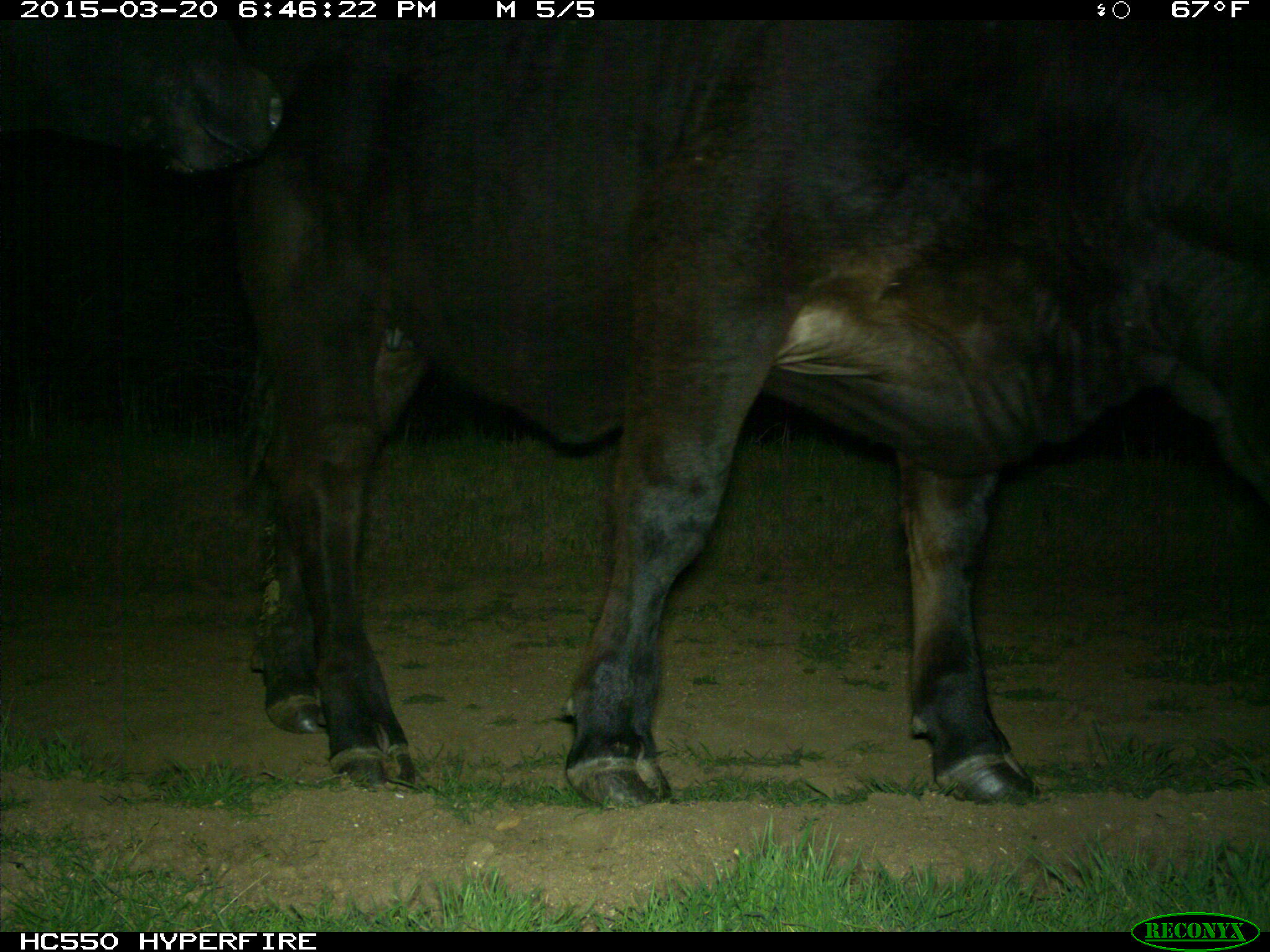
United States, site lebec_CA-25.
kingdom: Animalia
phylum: Chordata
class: Mammalia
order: Artiodactyla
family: Bovidae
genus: Bos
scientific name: Bos taurus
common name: domestic cow